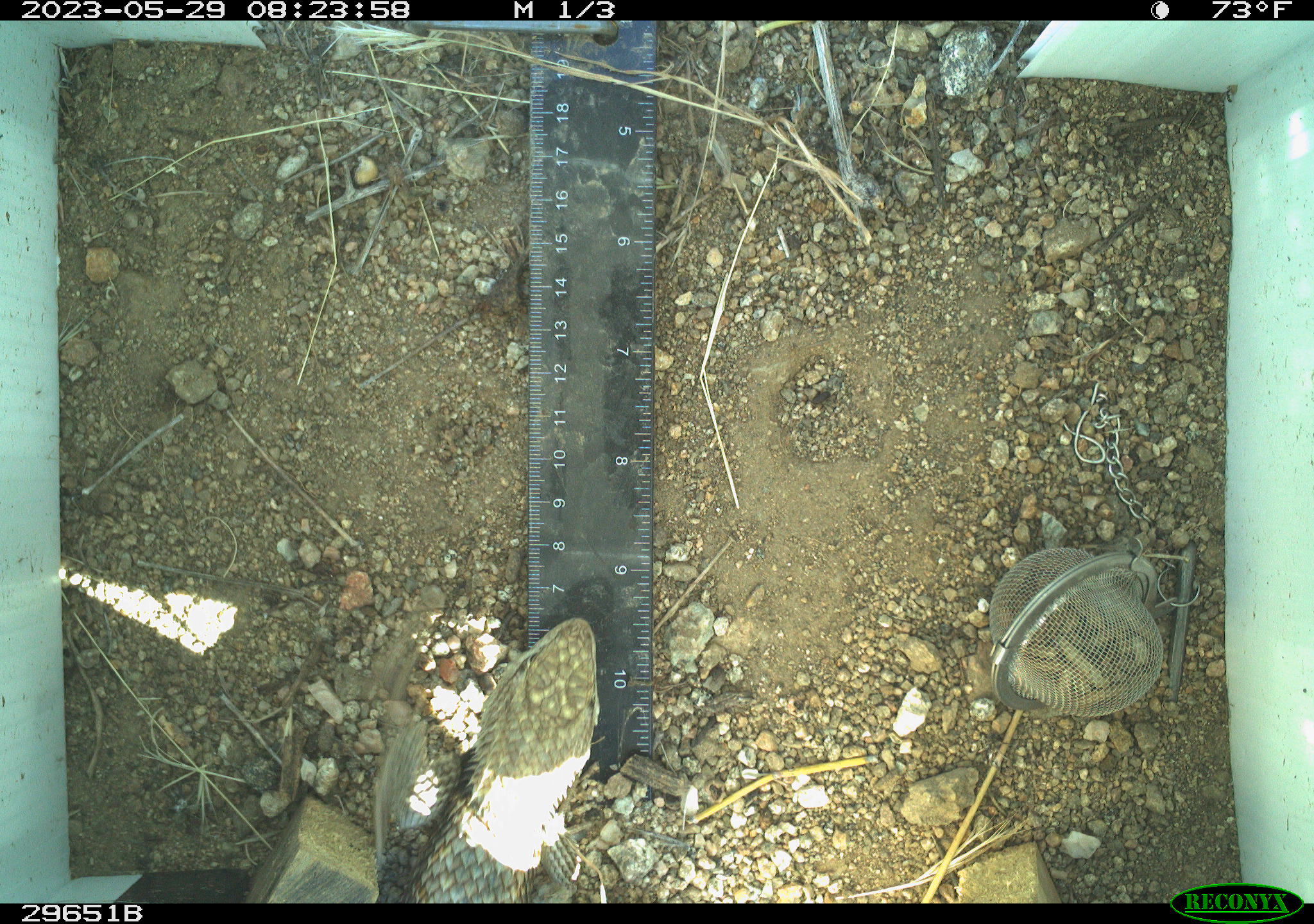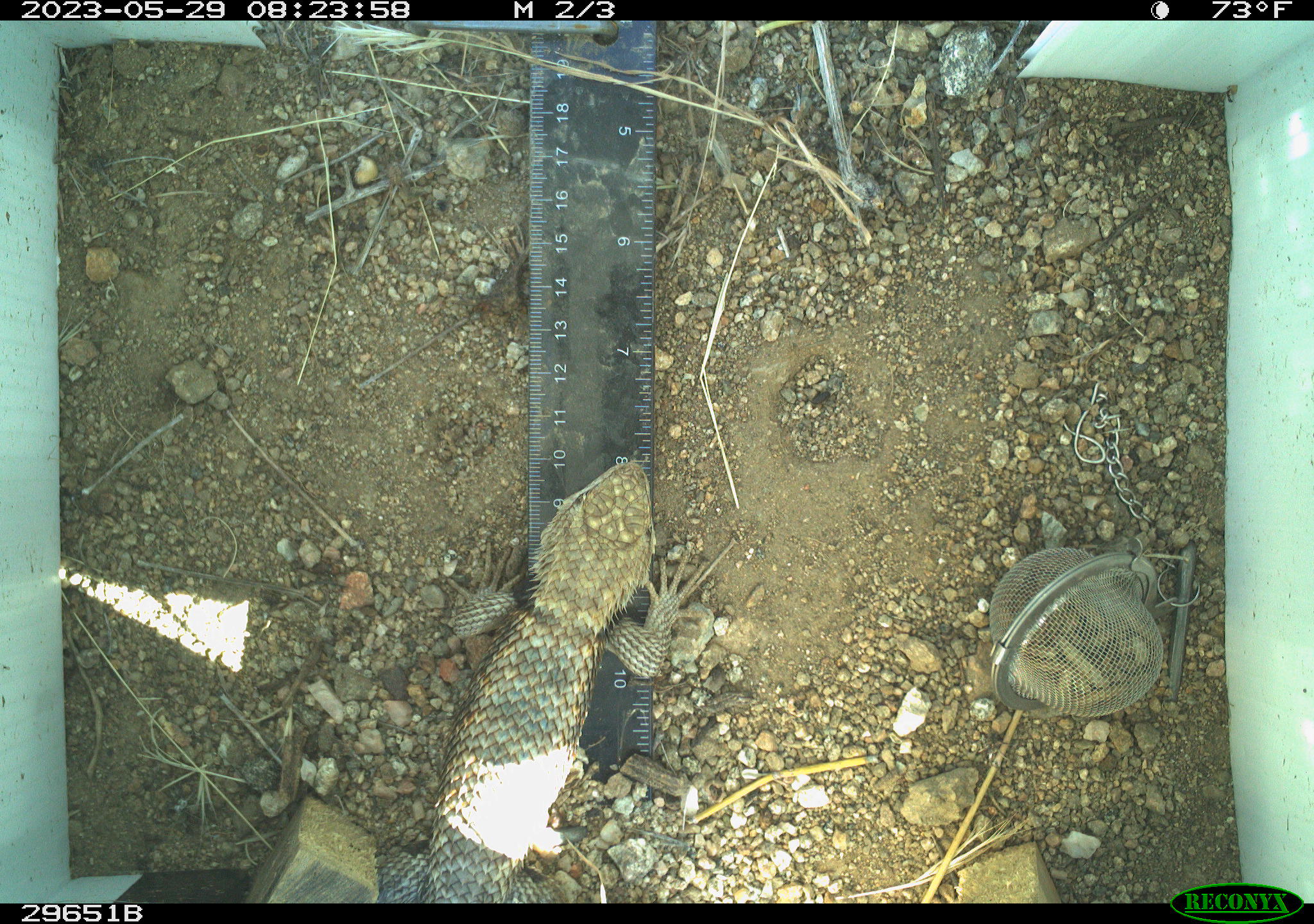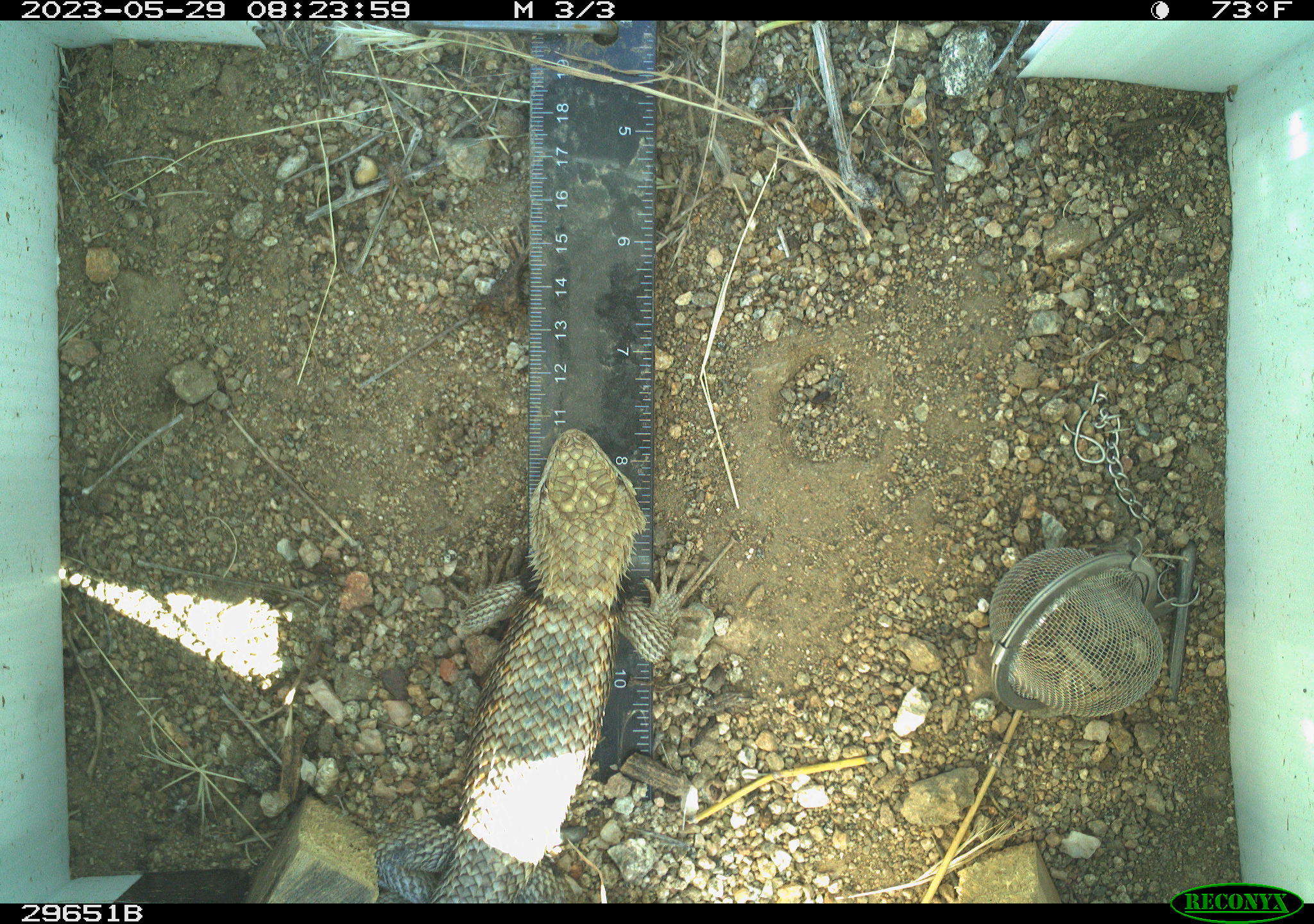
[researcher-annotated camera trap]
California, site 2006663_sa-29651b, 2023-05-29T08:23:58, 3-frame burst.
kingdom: Animalia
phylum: Chordata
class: Reptilia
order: Squamata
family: Phrynosomatidae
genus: Sceloporus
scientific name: Sceloporus uniformis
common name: yellow-backed spiny lizard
Yellow-backed spiny lizard (Sceloporus uniformis).